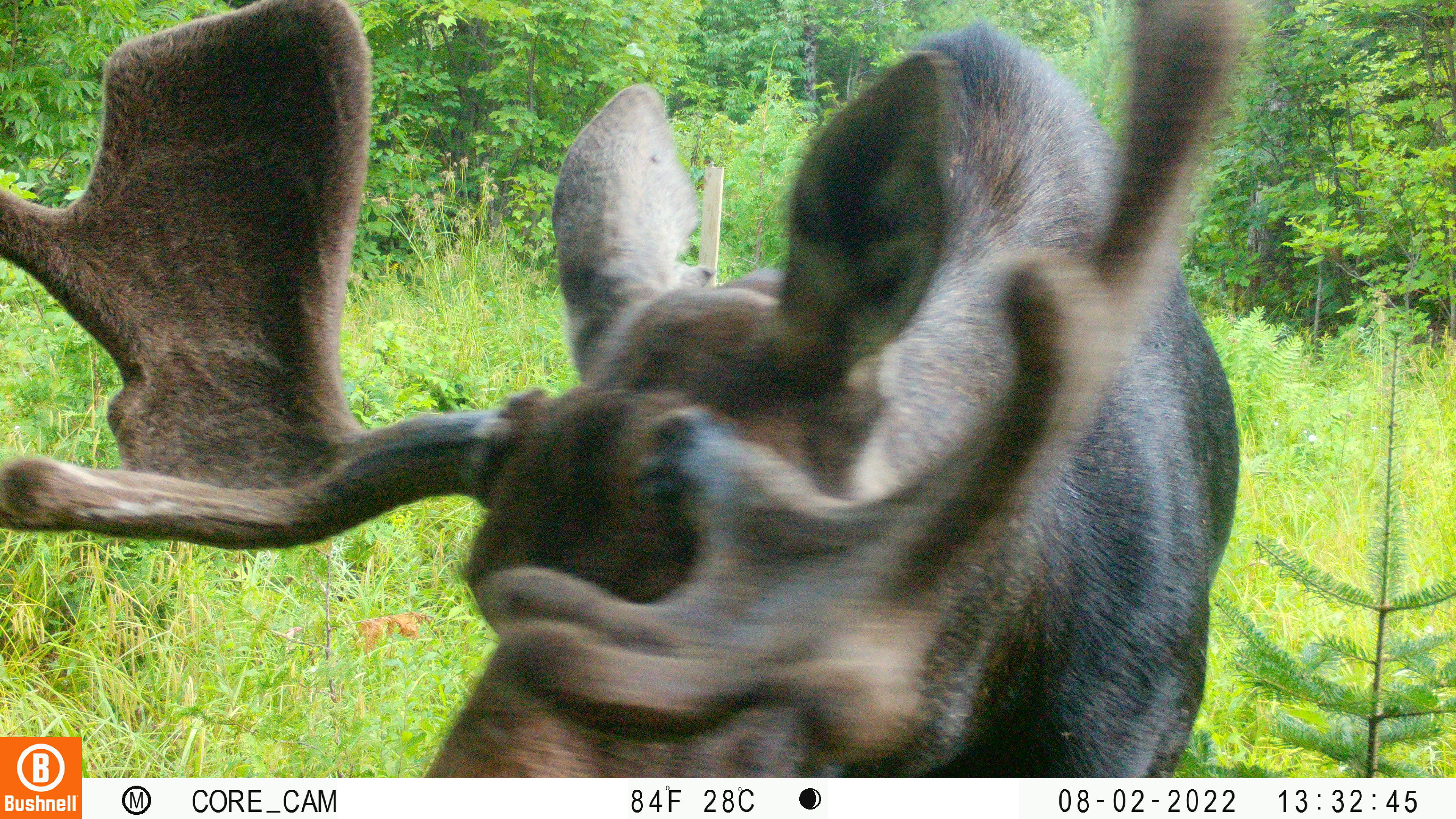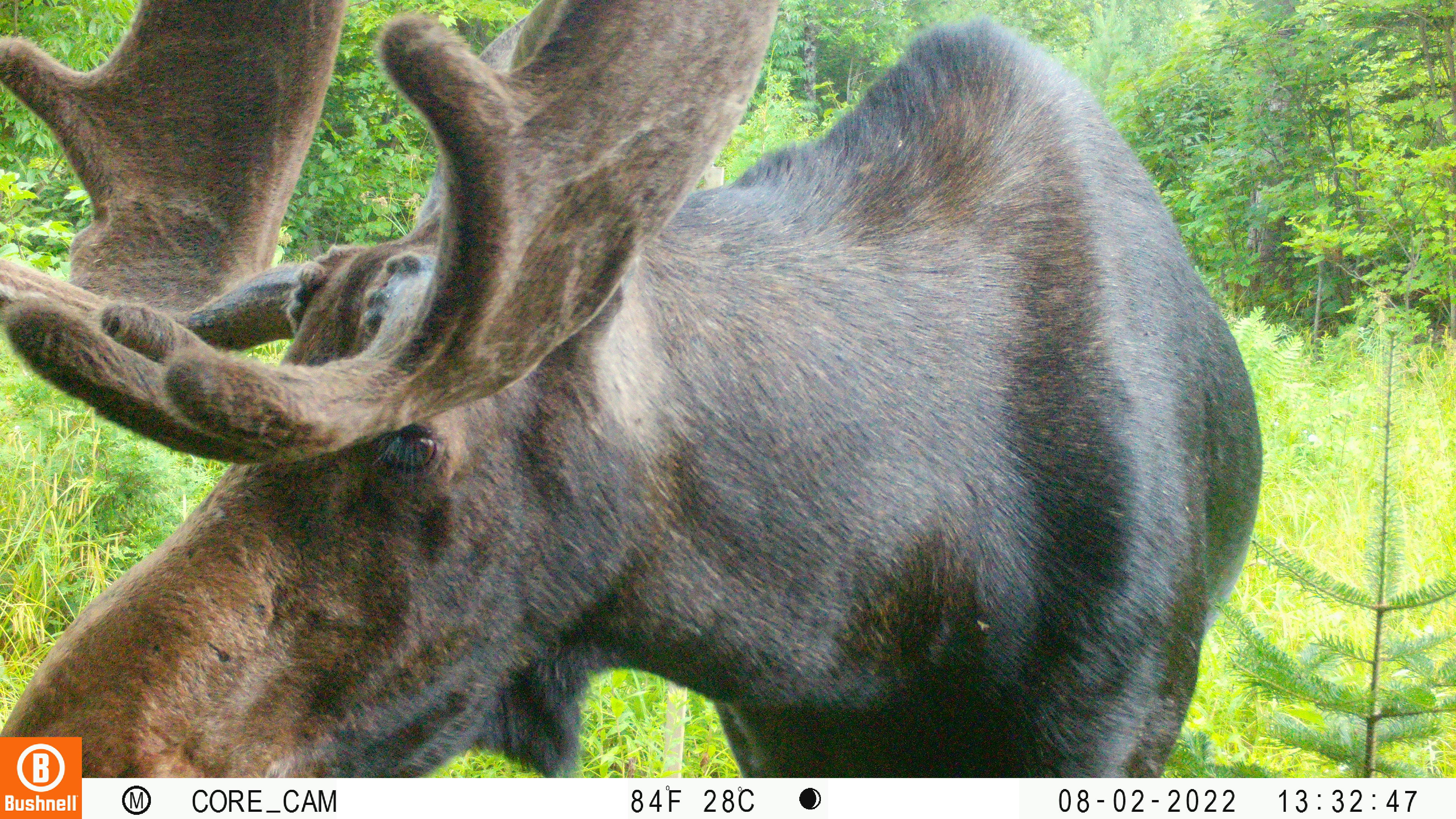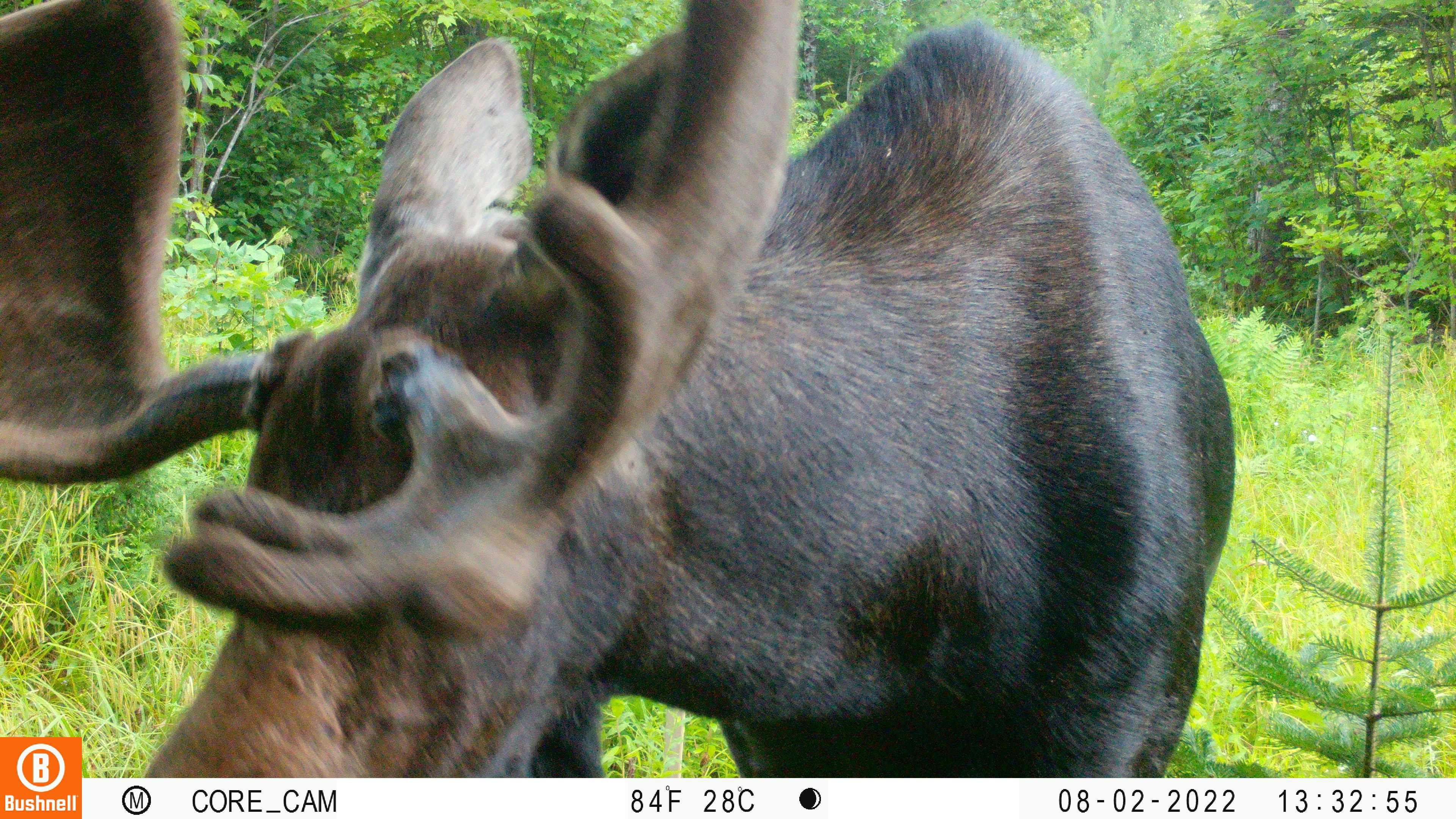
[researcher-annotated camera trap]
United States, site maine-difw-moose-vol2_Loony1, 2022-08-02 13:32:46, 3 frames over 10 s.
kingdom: Animalia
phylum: Chordata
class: Mammalia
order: Artiodactyla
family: Cervidae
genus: Alces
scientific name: Alces alces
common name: moose